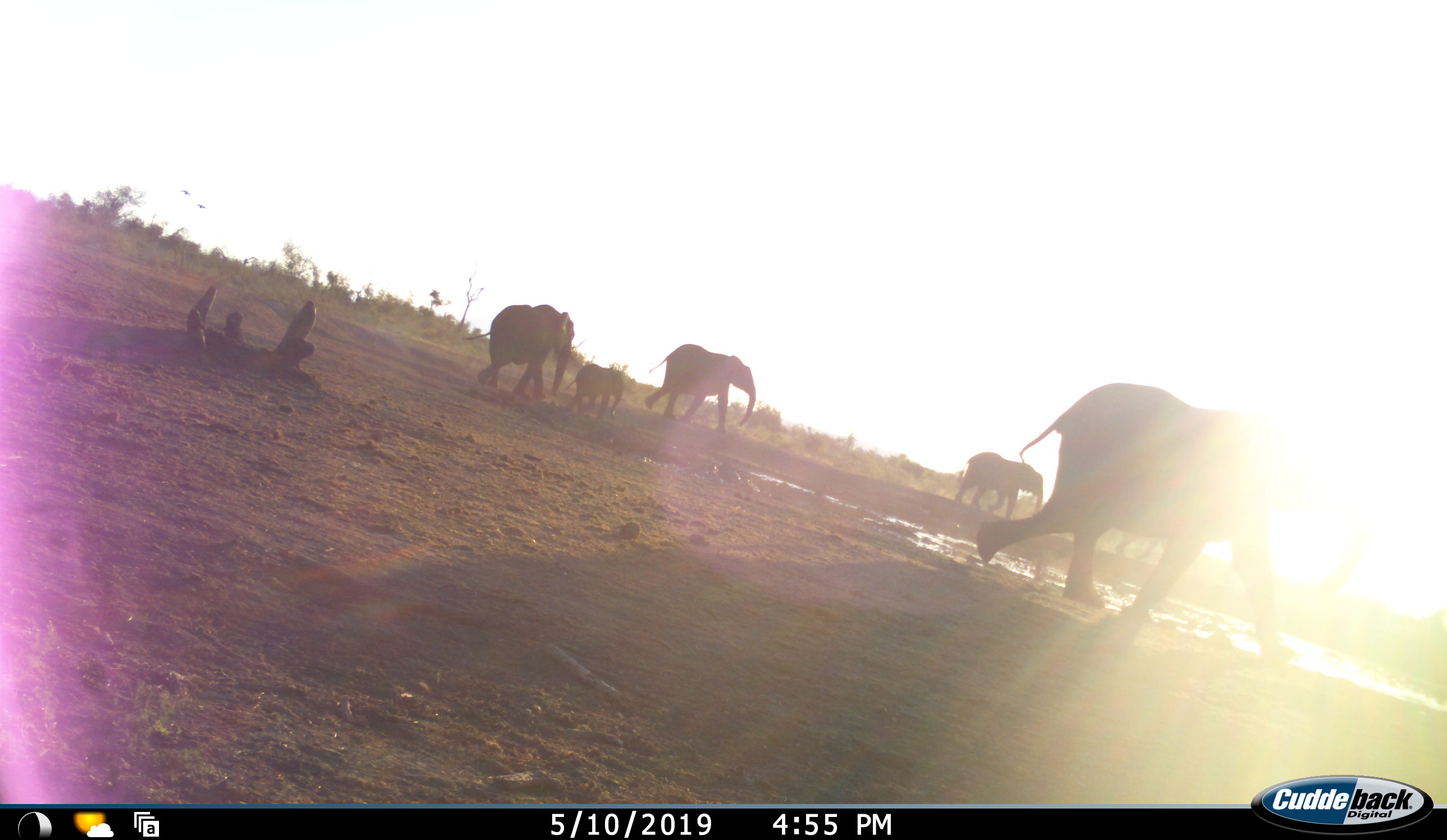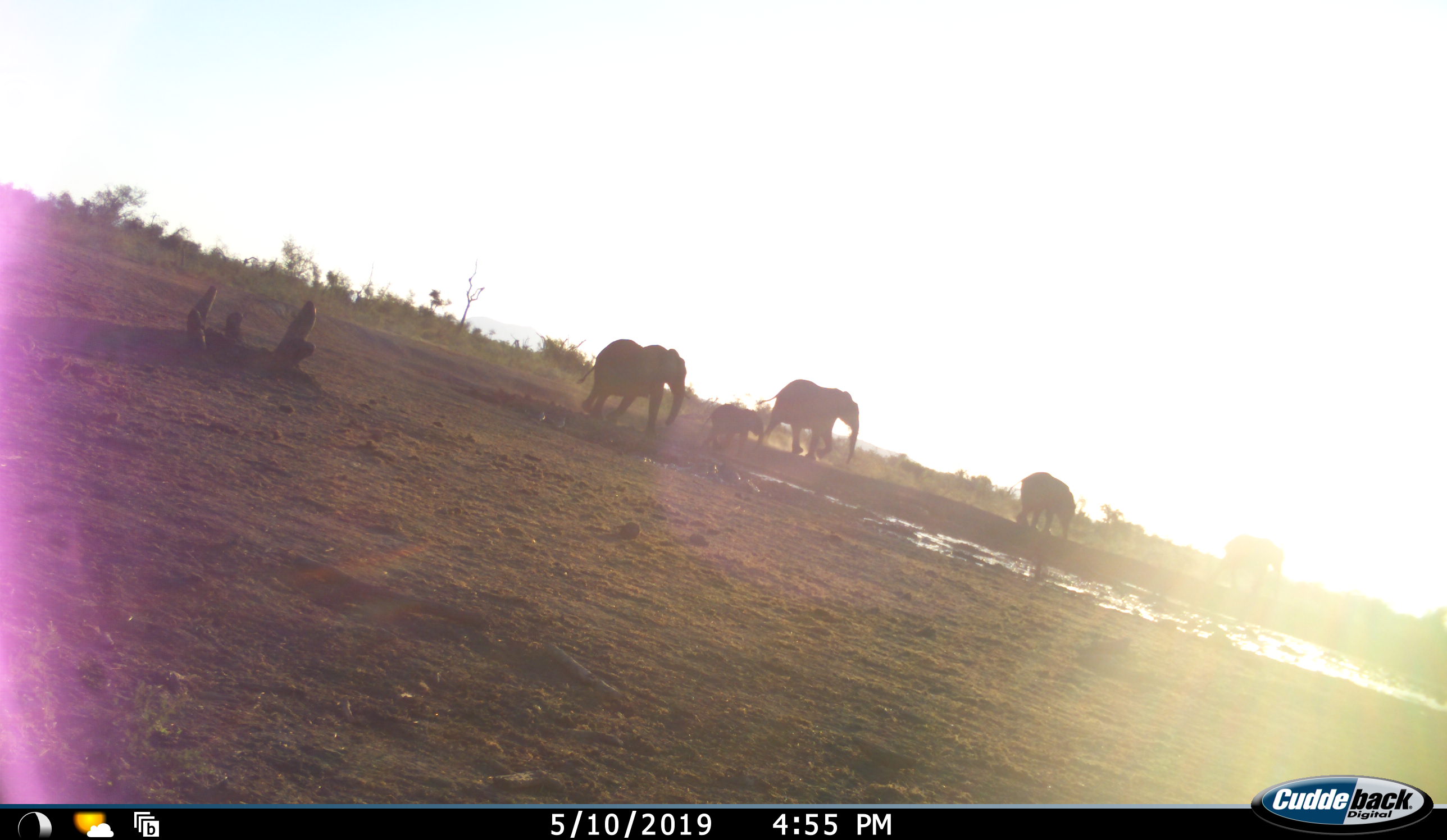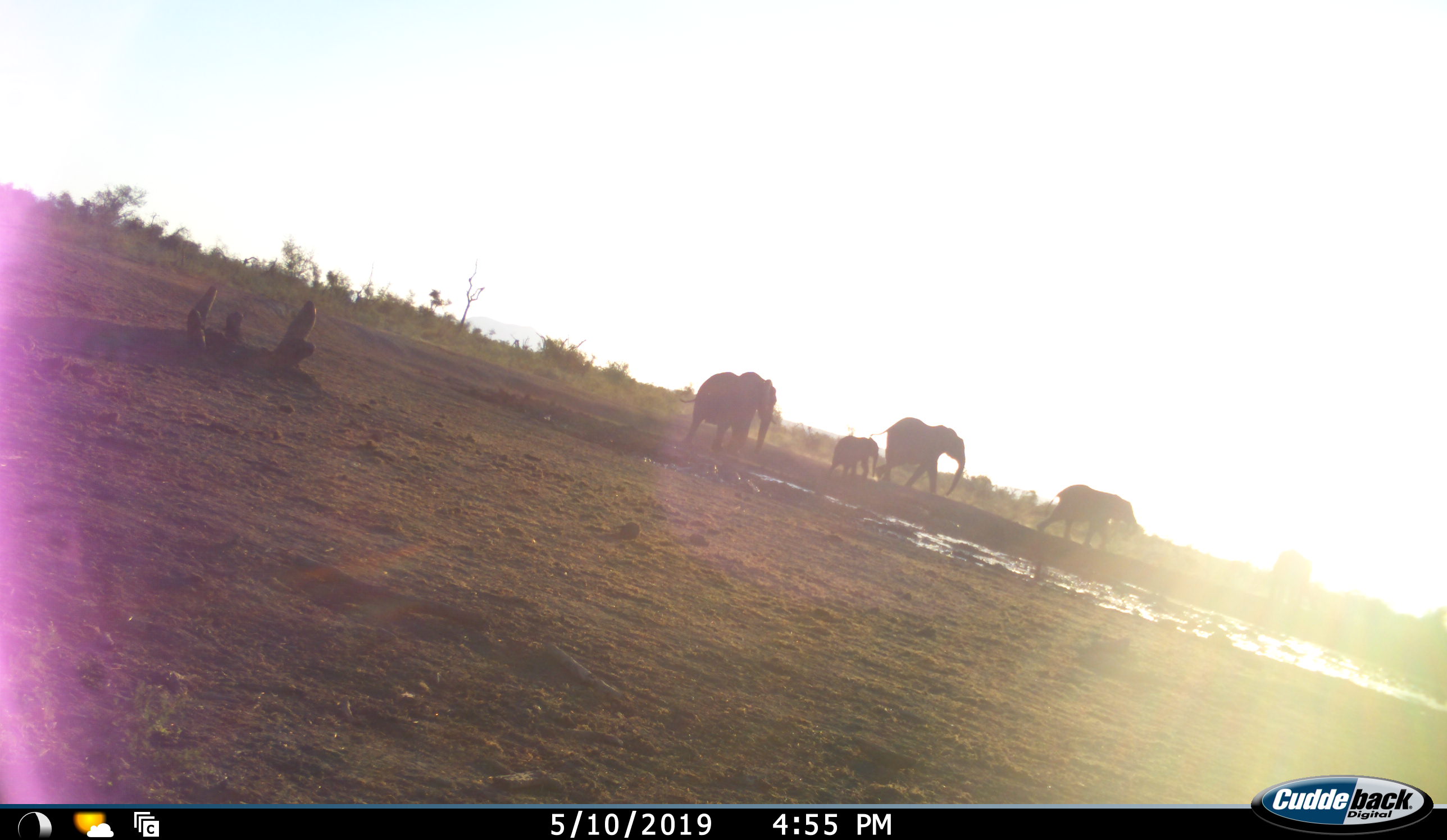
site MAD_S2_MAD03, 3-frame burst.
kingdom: Animalia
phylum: Chordata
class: Mammalia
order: Proboscidea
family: Elephantidae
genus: Loxodonta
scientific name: Loxodonta africana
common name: african bush elephant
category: elephant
Elephant (african bush elephant) (Loxodonta africana), count 6. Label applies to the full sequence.